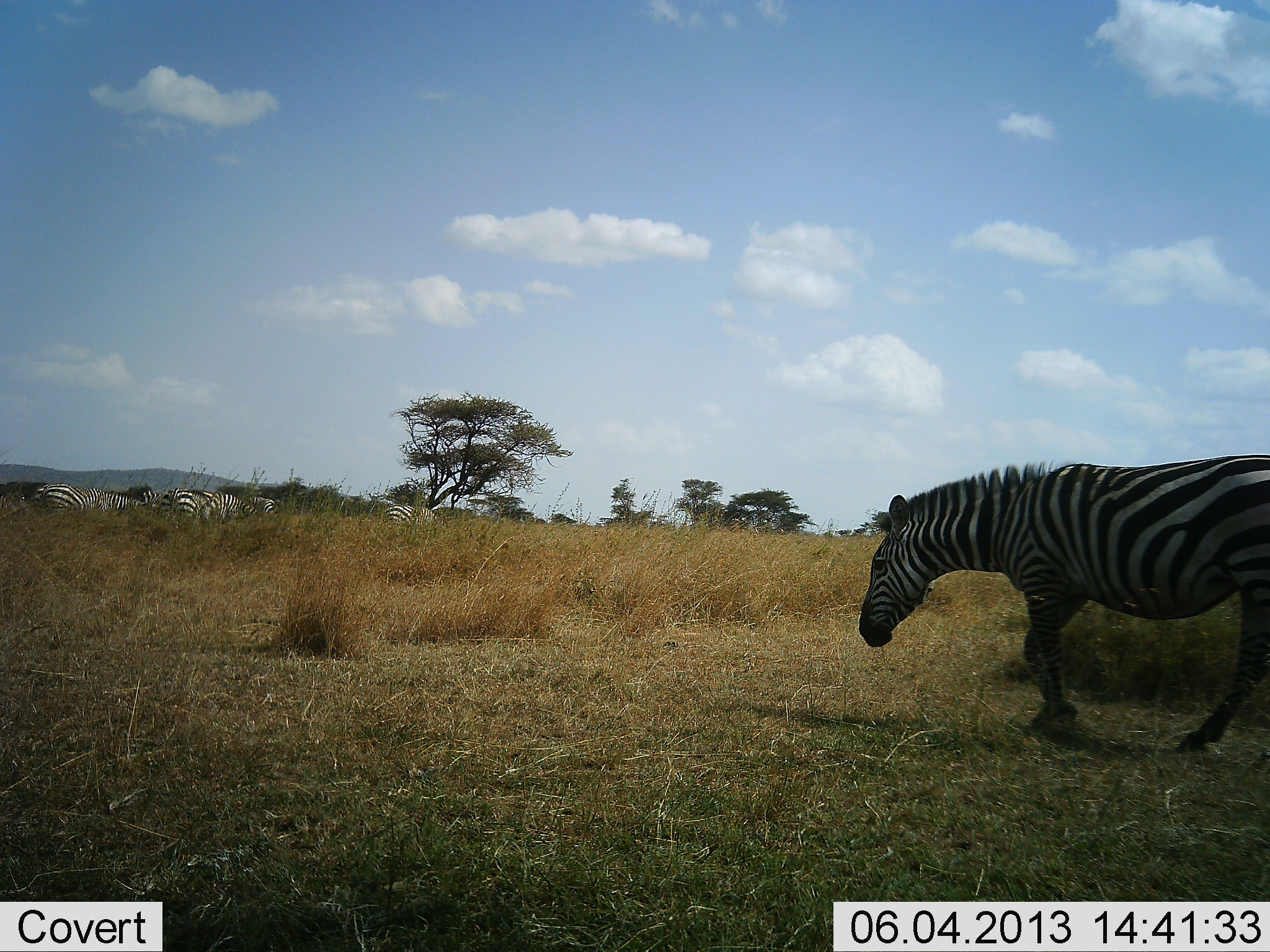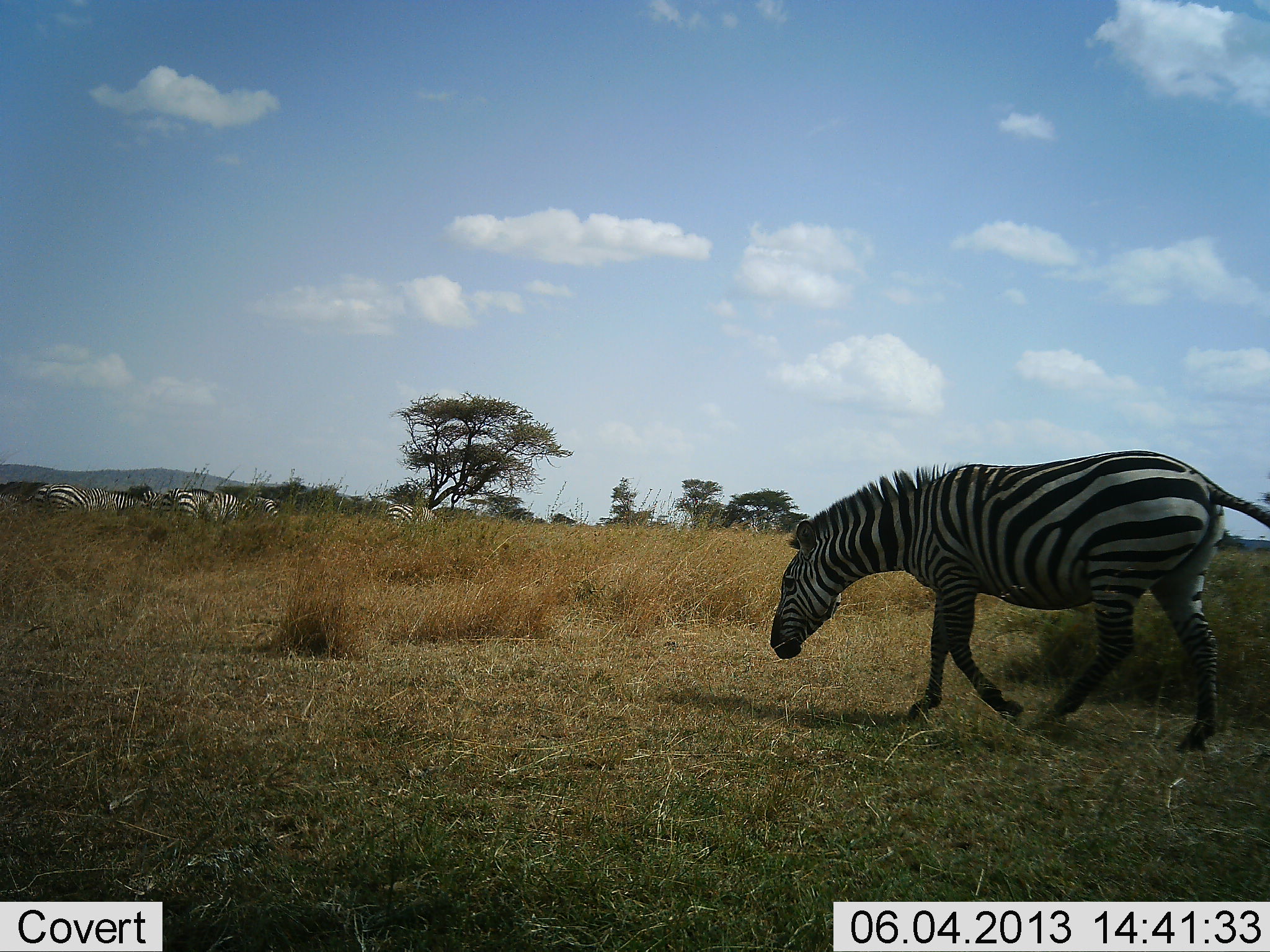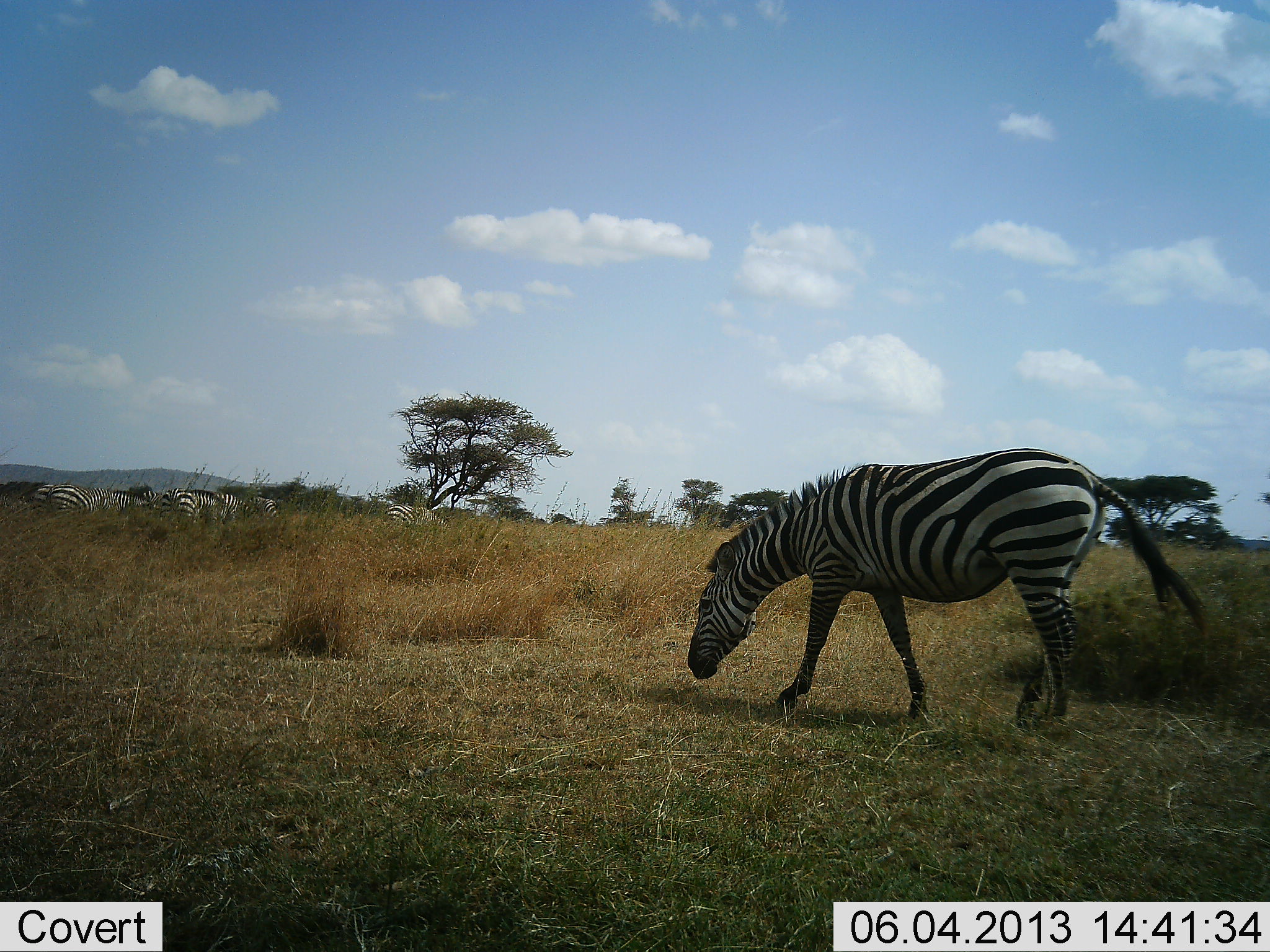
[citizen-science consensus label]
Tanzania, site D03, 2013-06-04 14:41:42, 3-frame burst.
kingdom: Animalia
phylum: Chordata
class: Mammalia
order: Perissodactyla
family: Equidae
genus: Equus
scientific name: Equus quagga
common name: plains zebra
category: zebra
Zebra (plains zebra) (Equus quagga), count 5. Behavior (volunteer vote fractions): standing 40%, resting 0%, moving 100%, interacting 0%. Young present (vote fraction): 0%. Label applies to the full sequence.